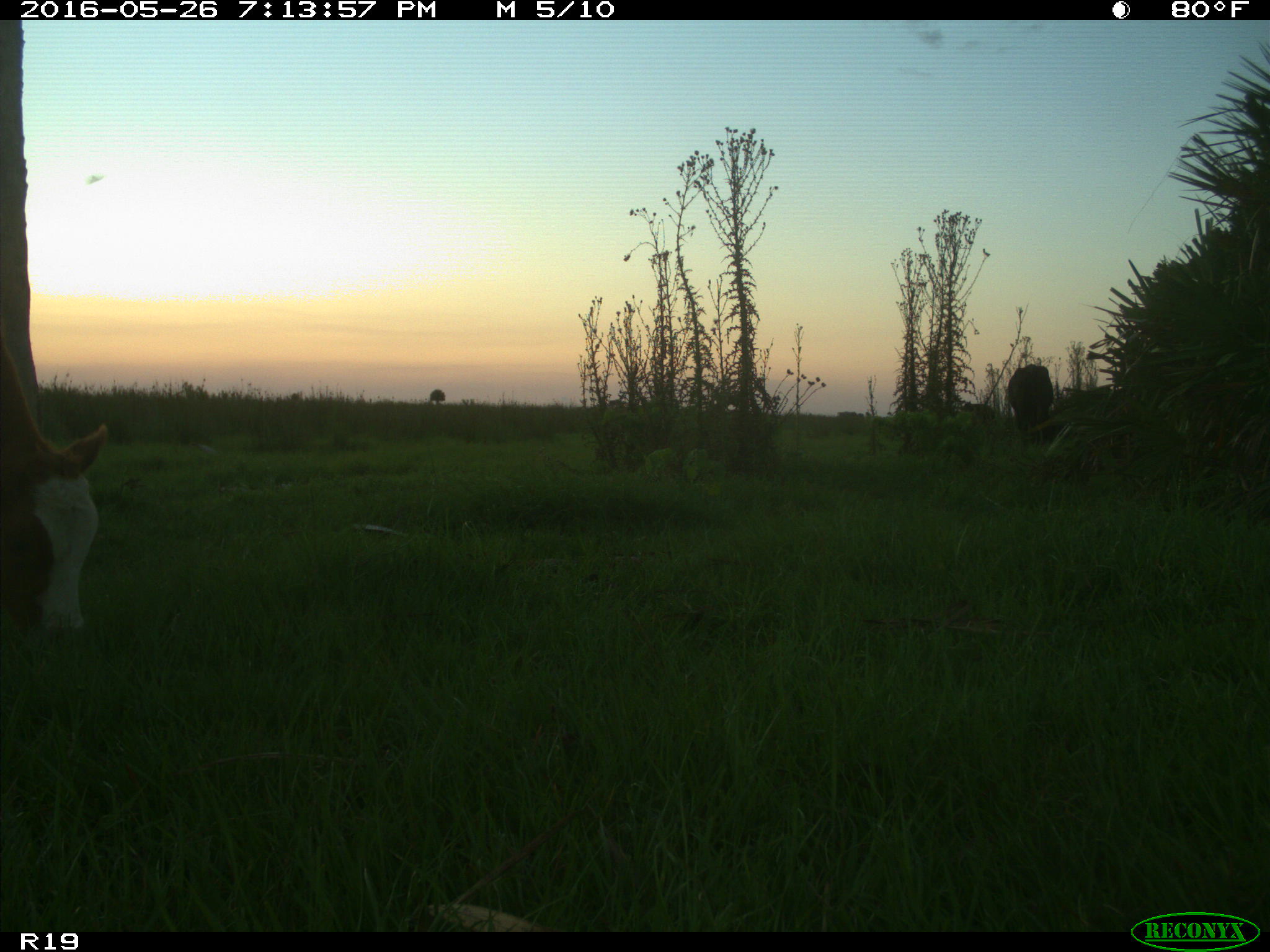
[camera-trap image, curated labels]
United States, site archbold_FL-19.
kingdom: Animalia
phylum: Chordata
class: Mammalia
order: Artiodactyla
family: Bovidae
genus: Bos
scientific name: Bos taurus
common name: domestic cow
Bos taurus (domestic cow).